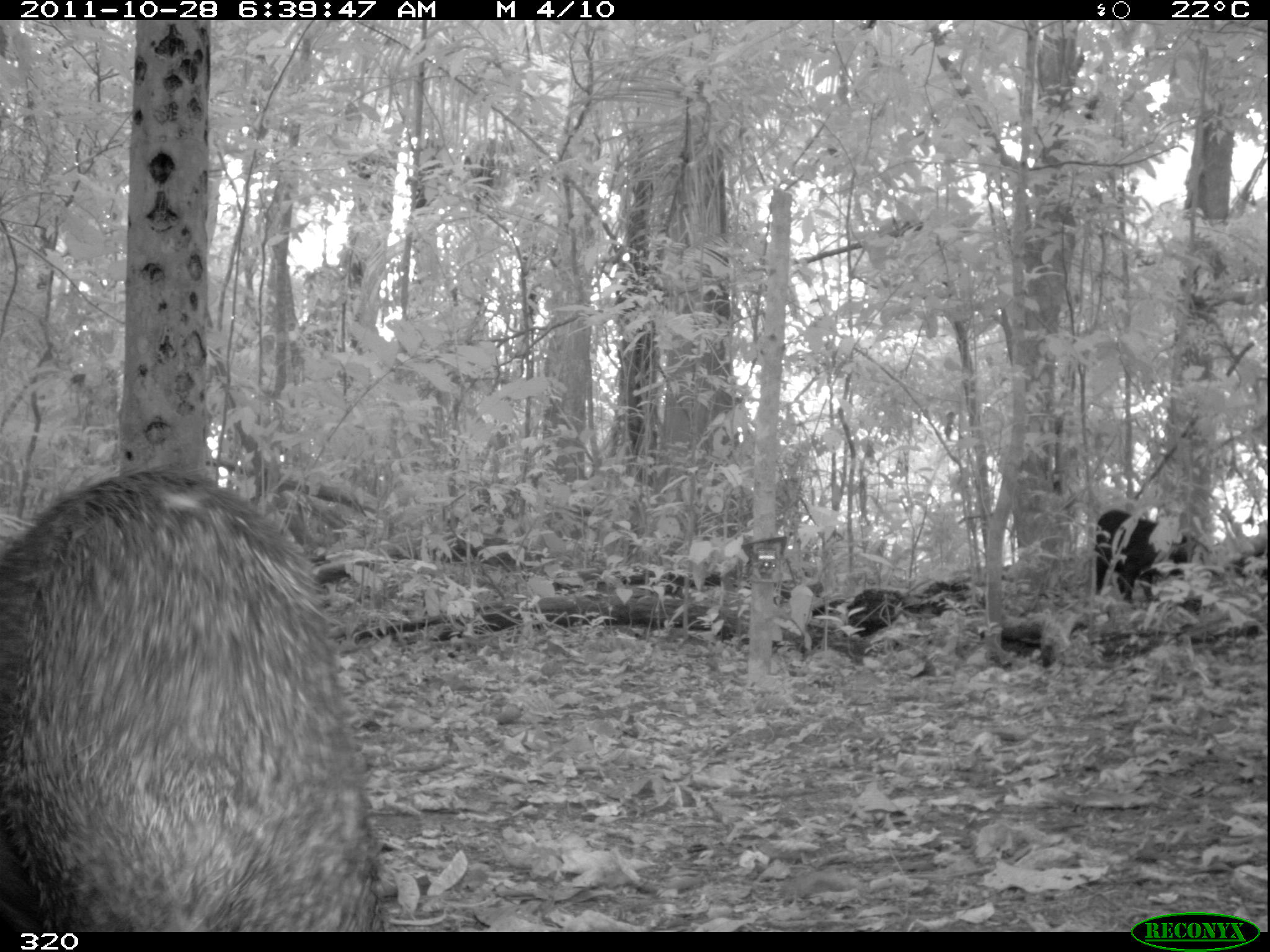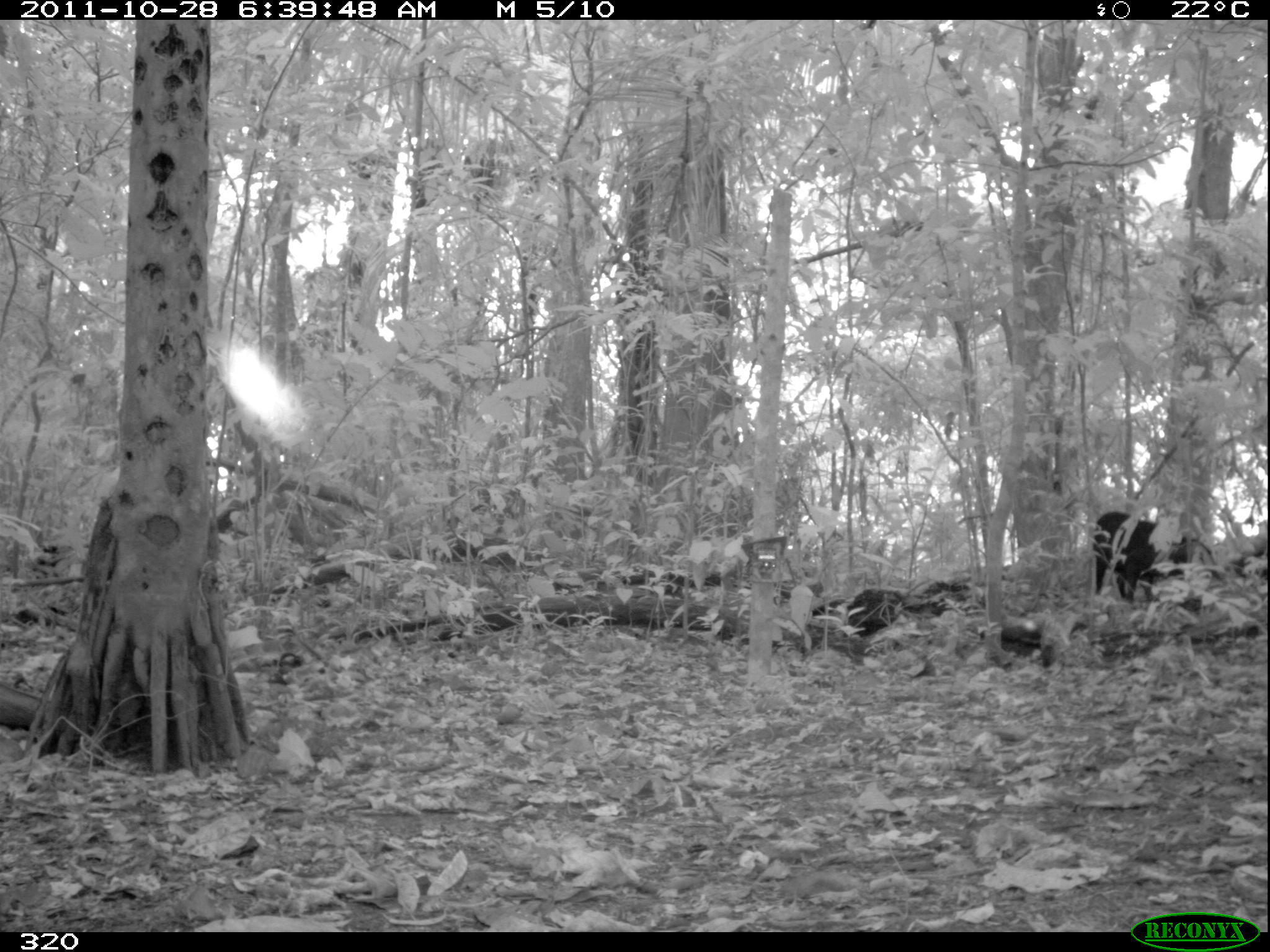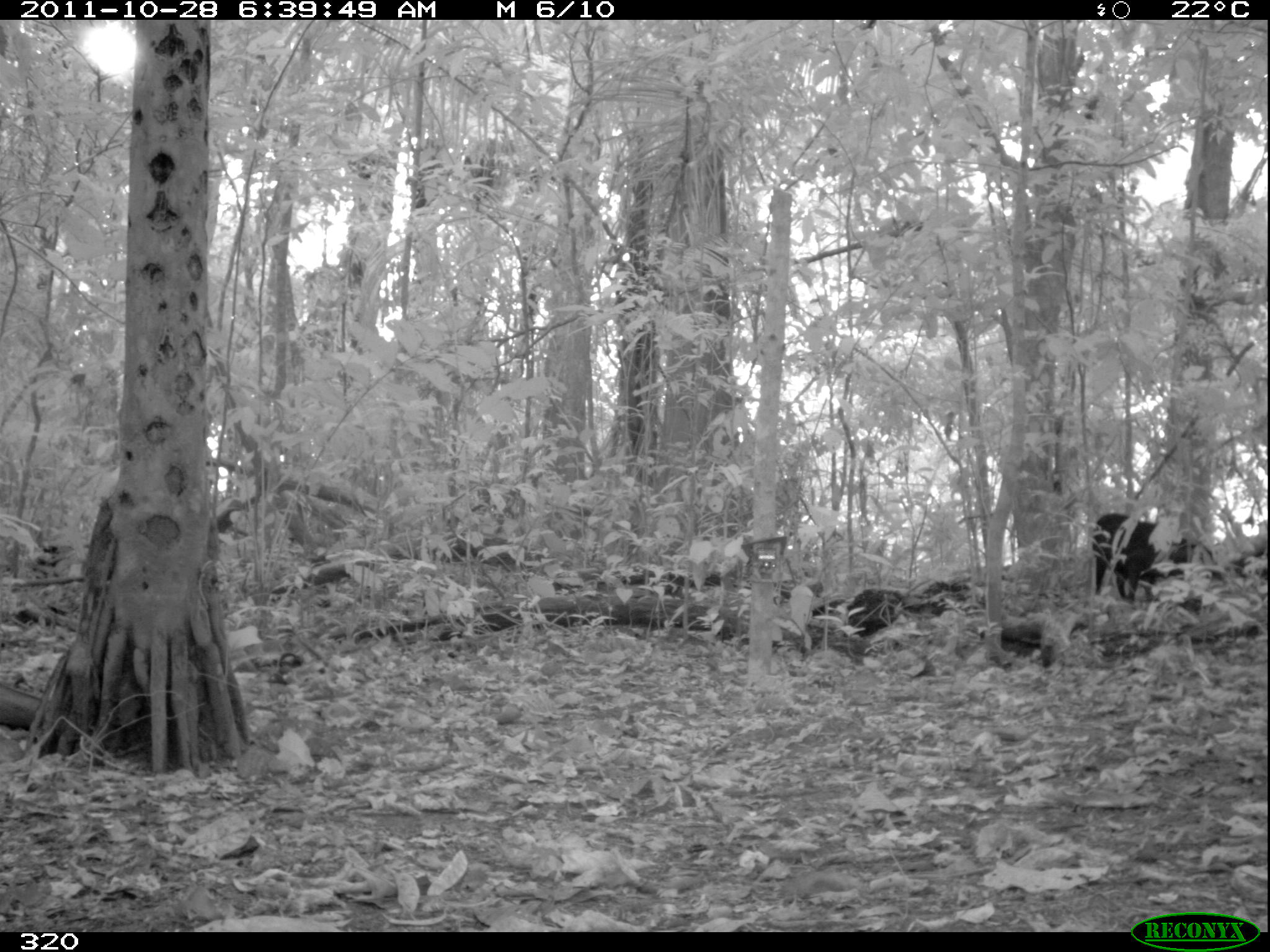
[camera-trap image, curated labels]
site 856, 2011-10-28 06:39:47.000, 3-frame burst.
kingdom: Animalia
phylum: Chordata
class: Mammalia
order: Artiodactyla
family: Tayassuidae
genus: Tayassu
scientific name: Tayassu pecari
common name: white-lipped peccary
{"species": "Tayassu pecari (white-lipped peccary)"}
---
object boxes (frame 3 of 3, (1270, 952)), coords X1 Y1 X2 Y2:
tayassu pecari: 1089 512 1223 619